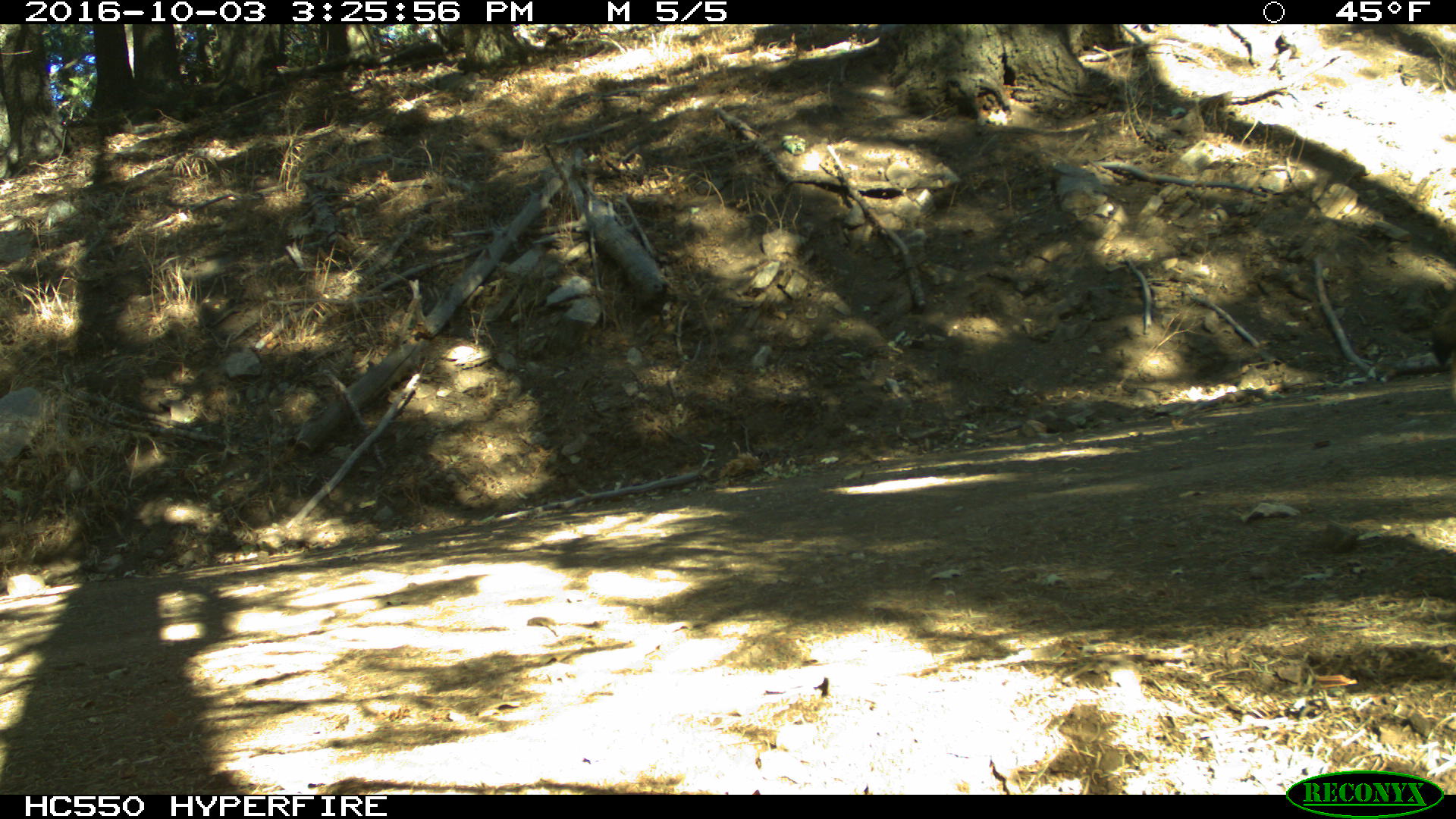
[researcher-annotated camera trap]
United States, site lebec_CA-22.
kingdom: Animalia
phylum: Chordata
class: Mammalia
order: Carnivora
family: Canidae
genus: Canis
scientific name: Canis latrans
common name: coyote